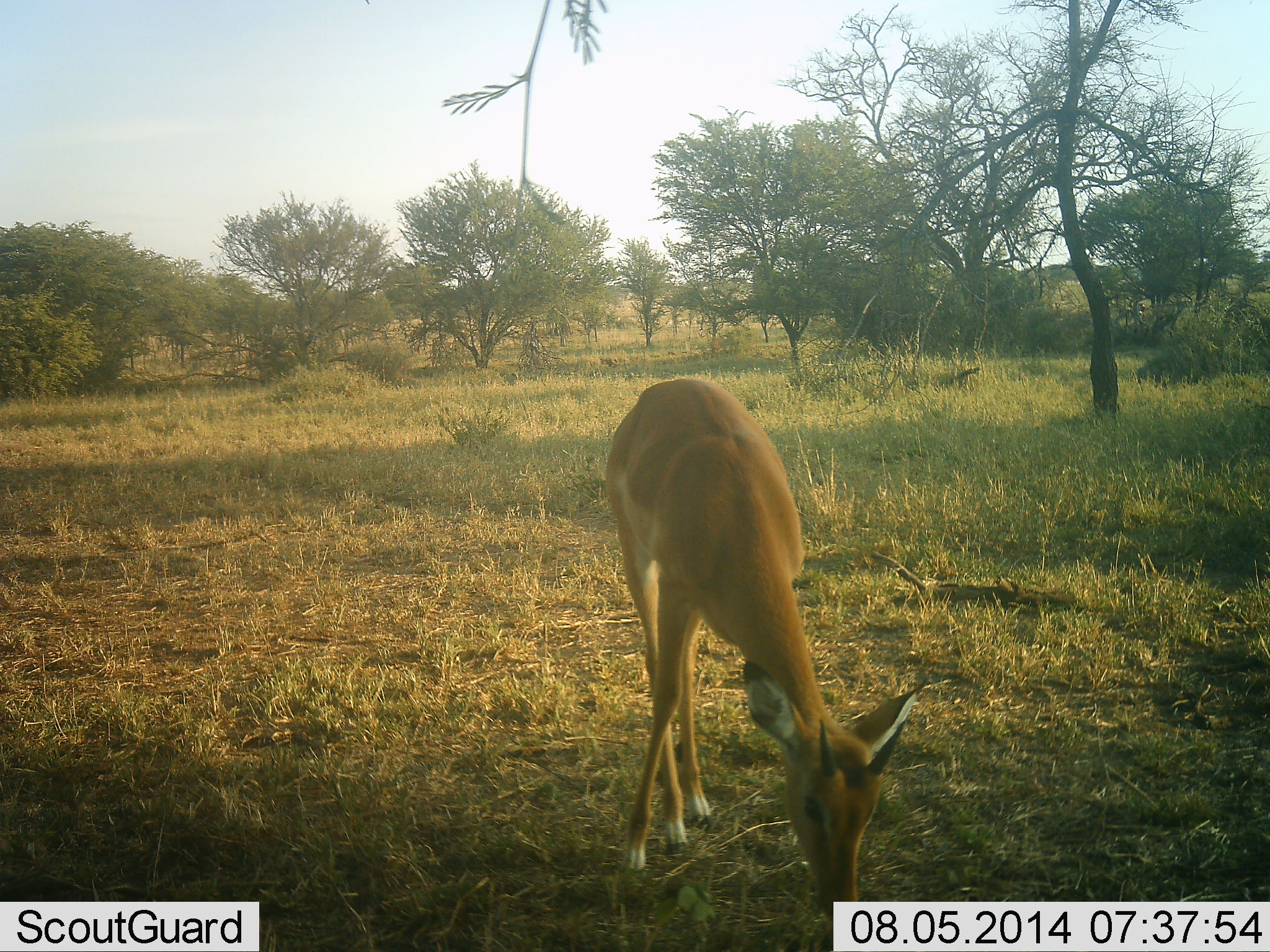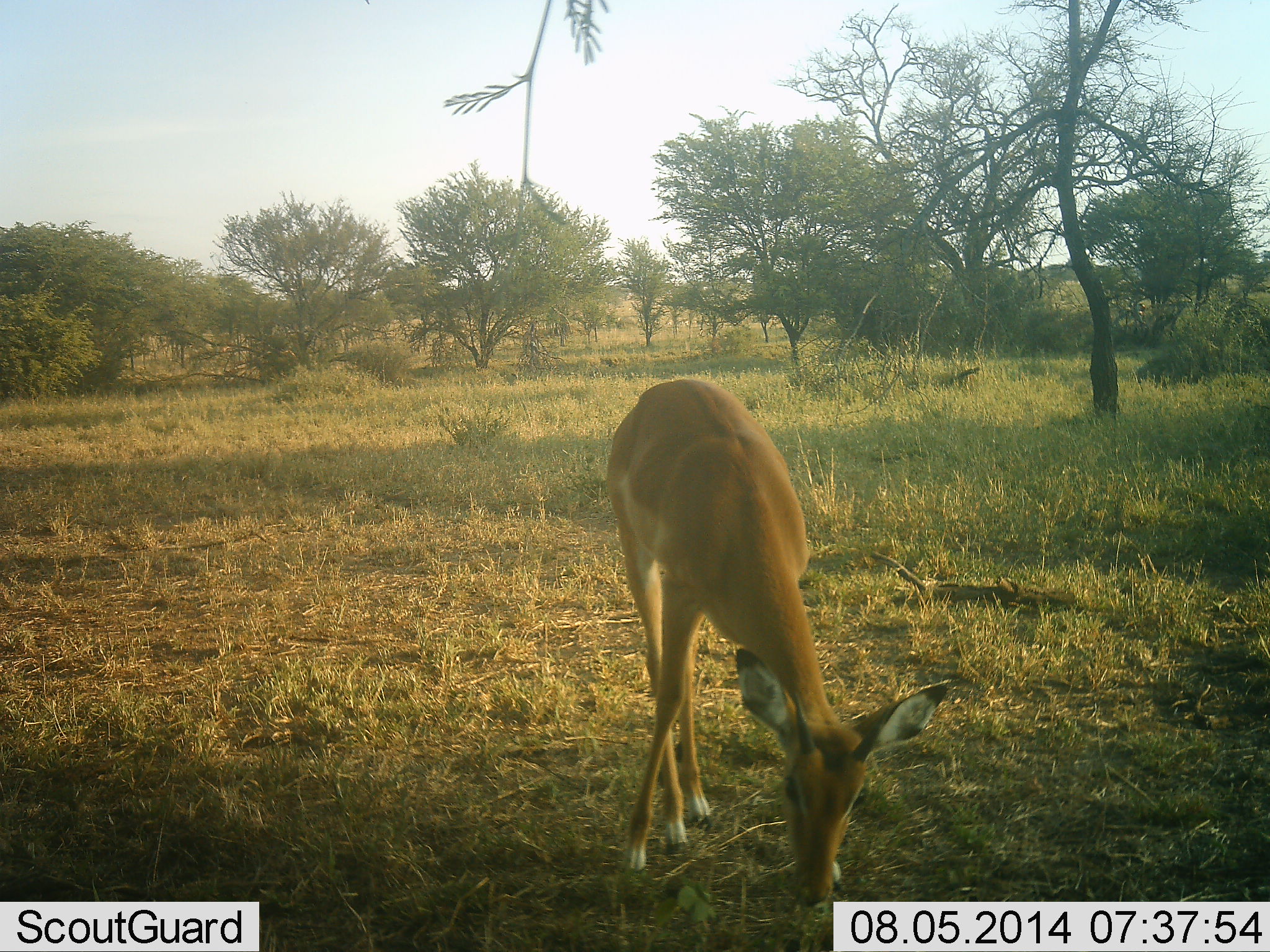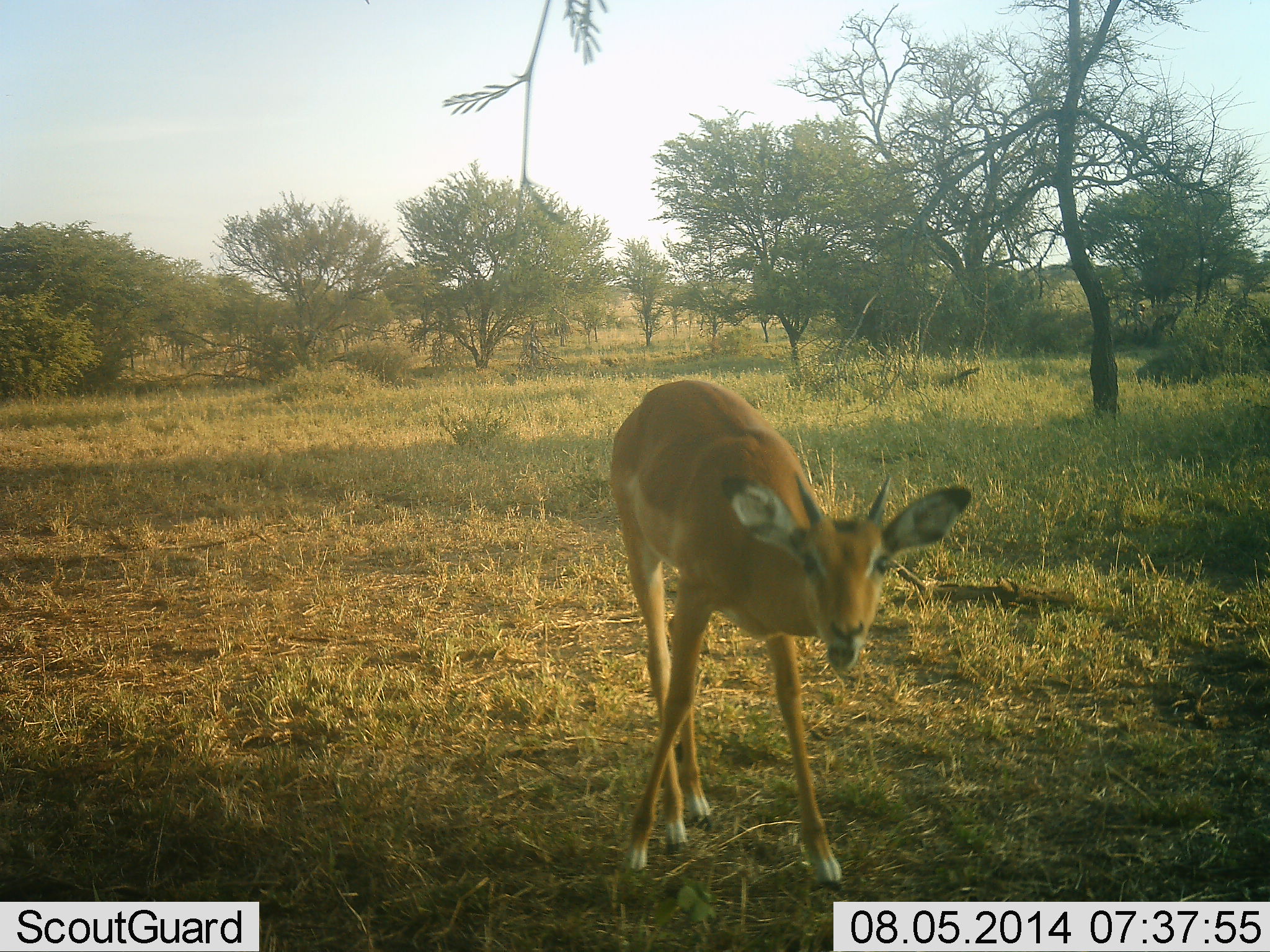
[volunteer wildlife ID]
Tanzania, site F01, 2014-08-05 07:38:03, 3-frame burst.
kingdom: Animalia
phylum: Chordata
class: Mammalia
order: Artiodactyla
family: Bovidae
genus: Aepyceros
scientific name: Aepyceros melampus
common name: impala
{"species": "impala (Aepyceros melampus)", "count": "1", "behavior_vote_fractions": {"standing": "67%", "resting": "0%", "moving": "11%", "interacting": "0%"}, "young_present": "33%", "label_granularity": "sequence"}